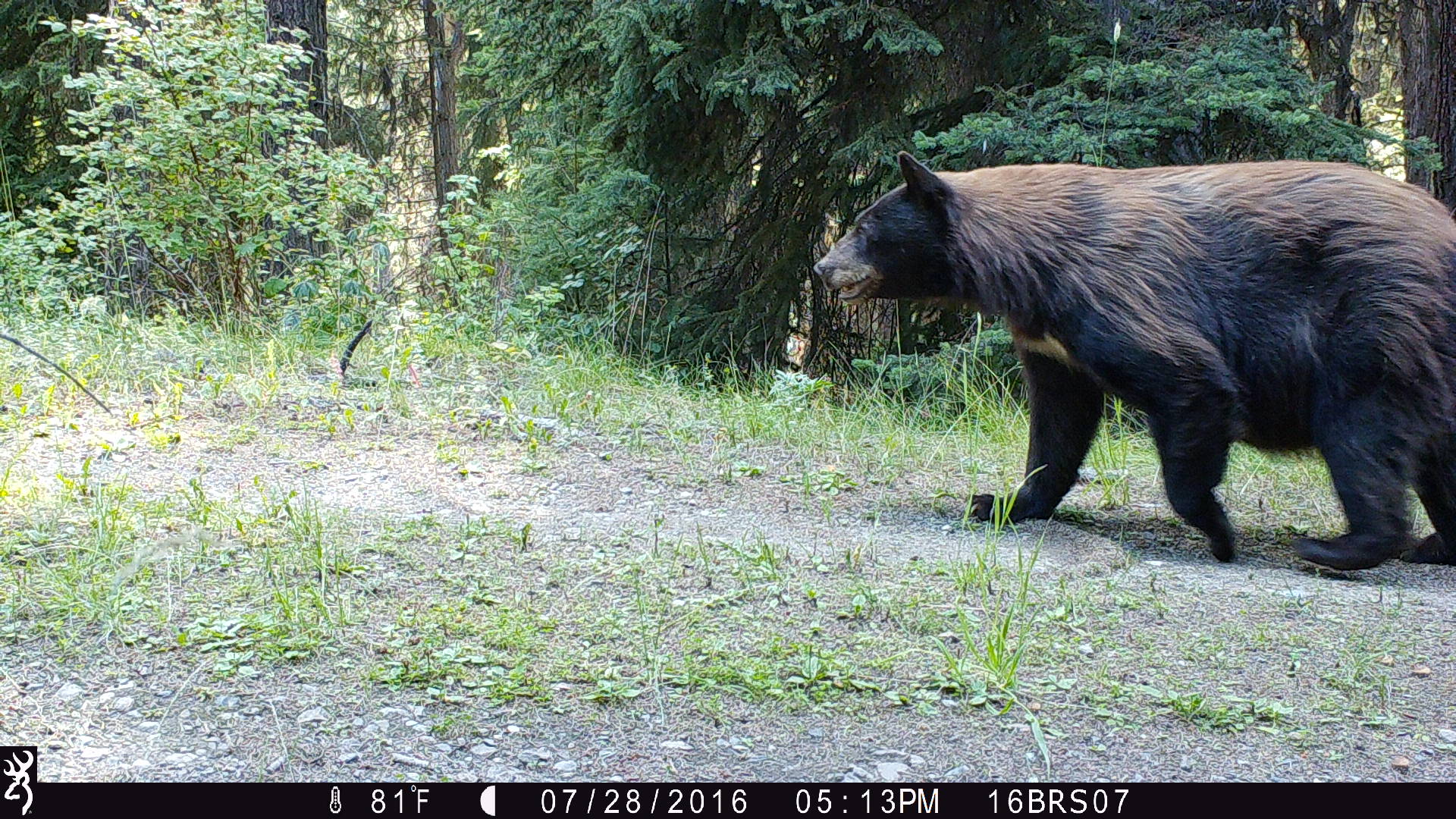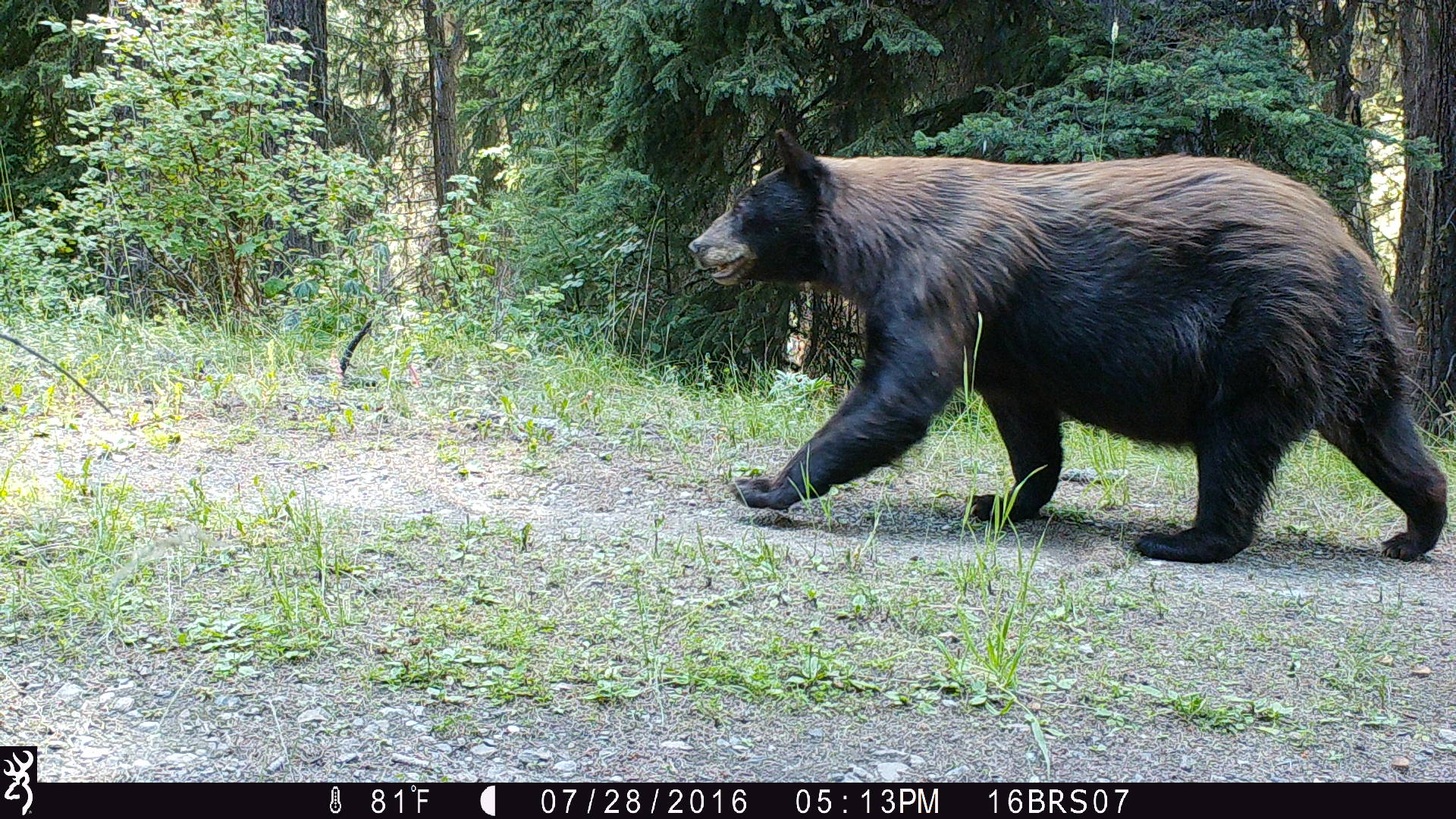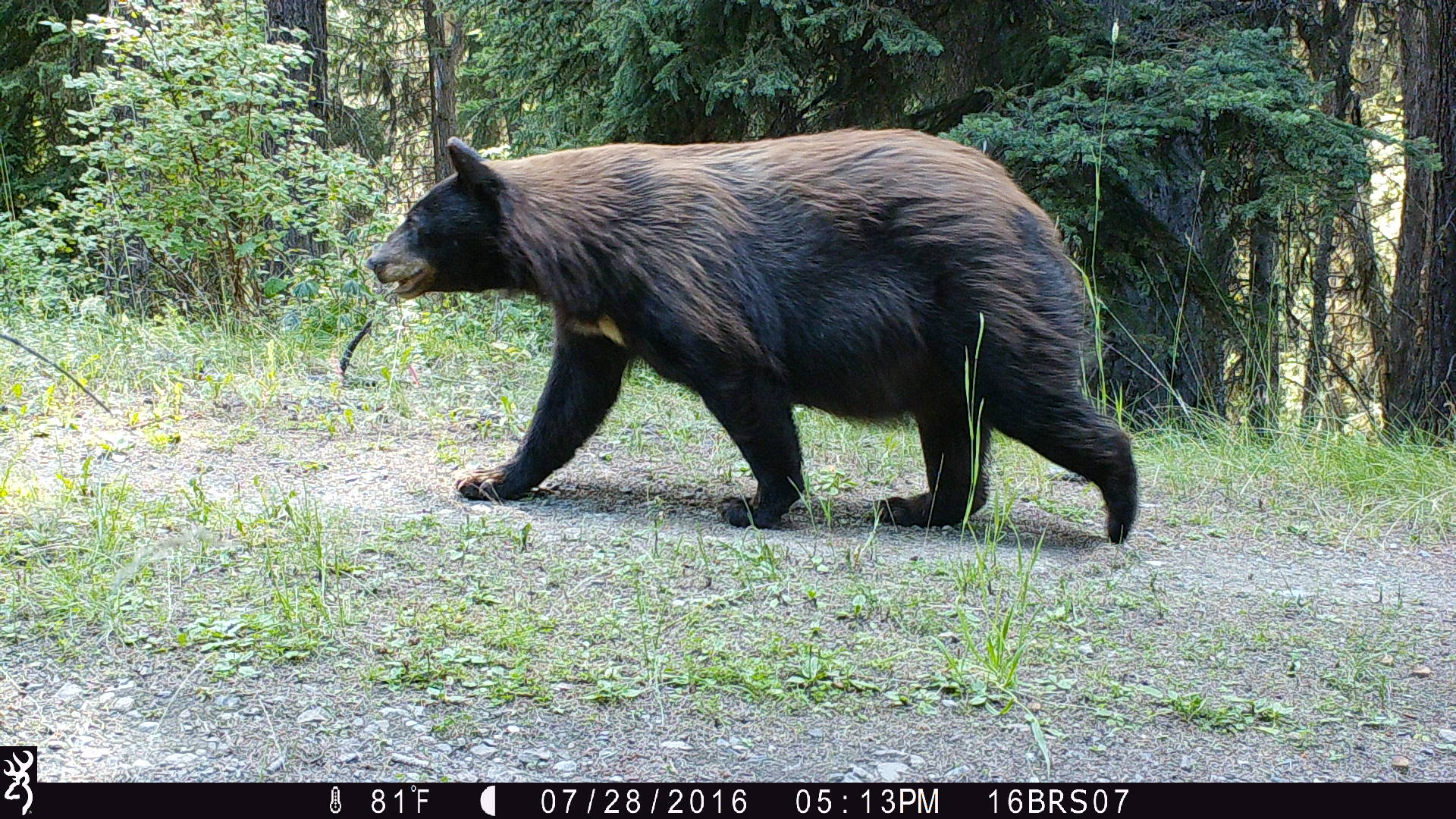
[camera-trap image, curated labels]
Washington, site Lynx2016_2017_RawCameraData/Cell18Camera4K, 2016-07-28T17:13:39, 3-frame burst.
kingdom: Animalia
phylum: Chordata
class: Mammalia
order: Carnivora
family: Ursidae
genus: Ursus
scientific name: Ursus americanus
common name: american black bear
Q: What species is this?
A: Ursus americanus (american black bear).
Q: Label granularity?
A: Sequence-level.